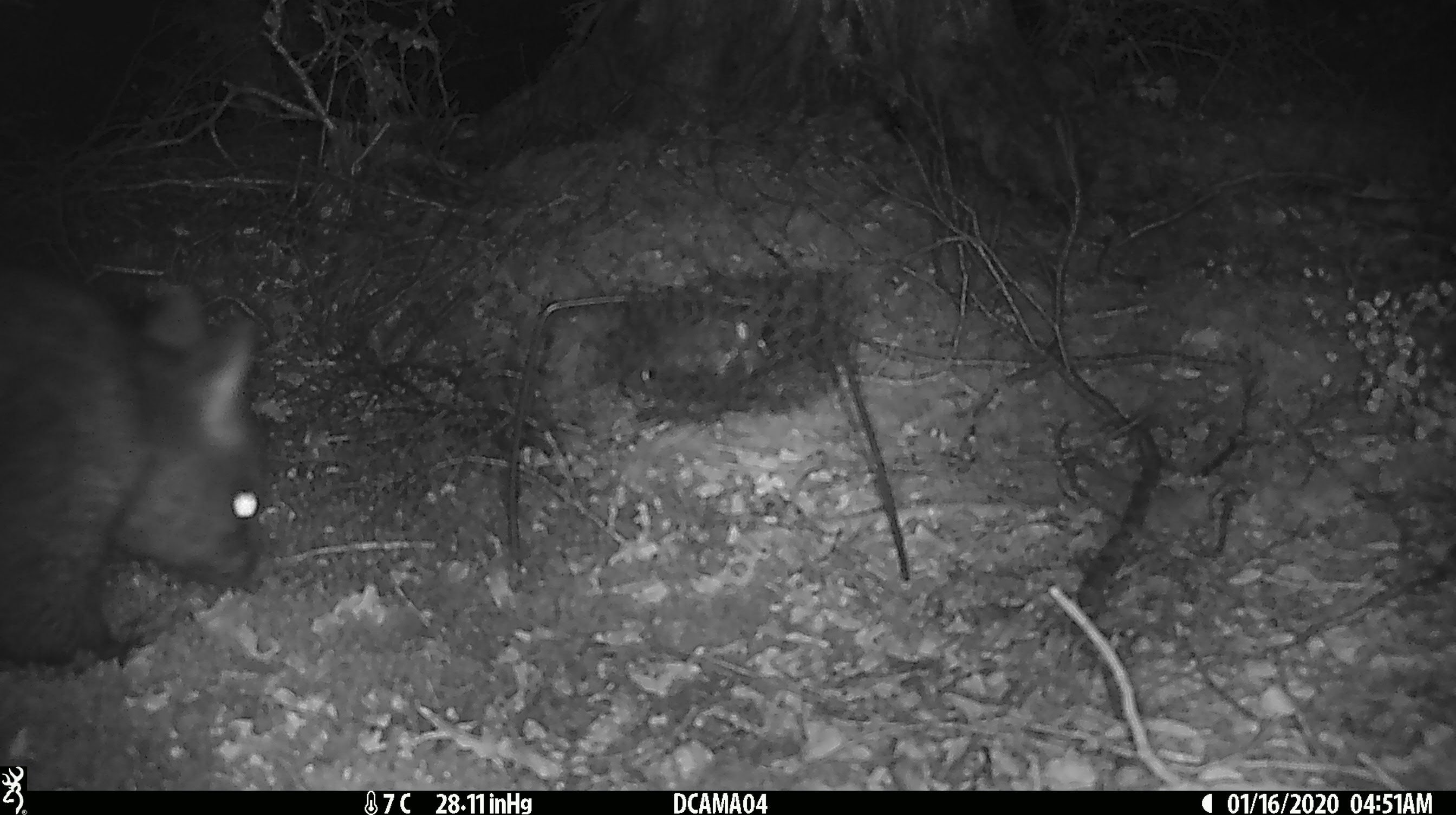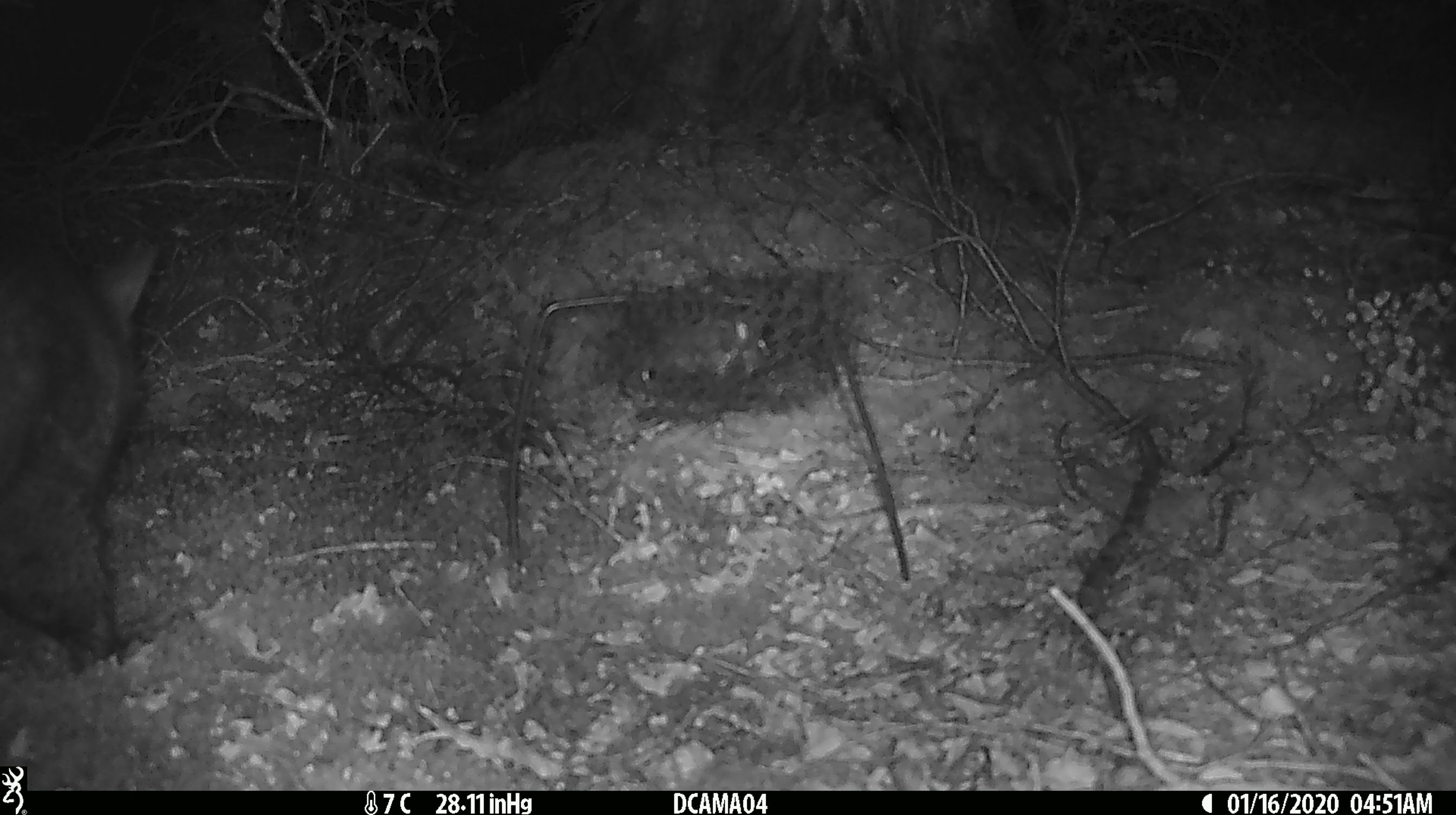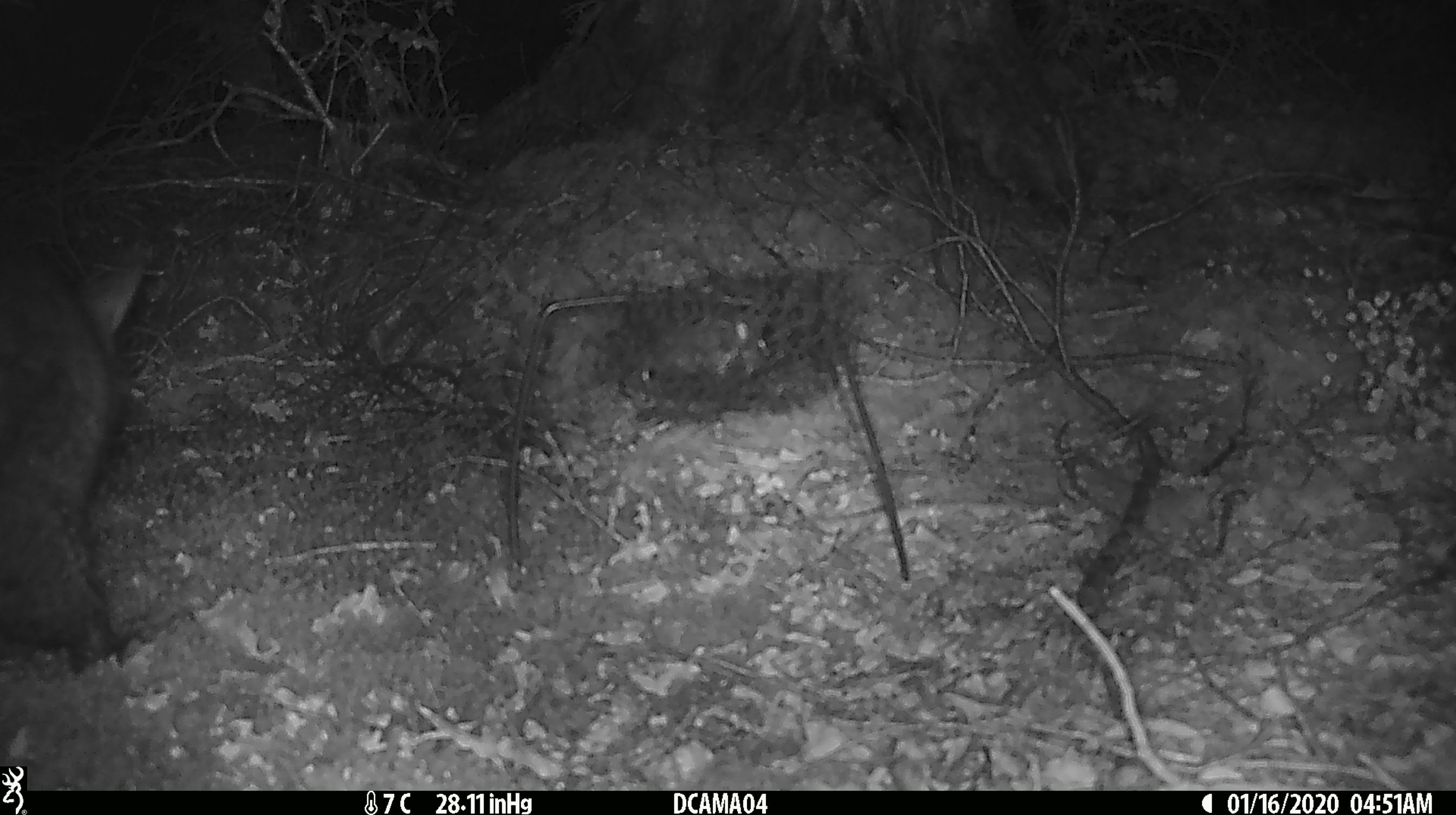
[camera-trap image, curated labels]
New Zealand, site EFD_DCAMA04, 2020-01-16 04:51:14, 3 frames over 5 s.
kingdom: Animalia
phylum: Chordata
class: Mammalia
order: Diprotodontia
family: Phalangeridae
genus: Trichosurus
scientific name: Trichosurus vulpecula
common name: common brushtail possum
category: possum